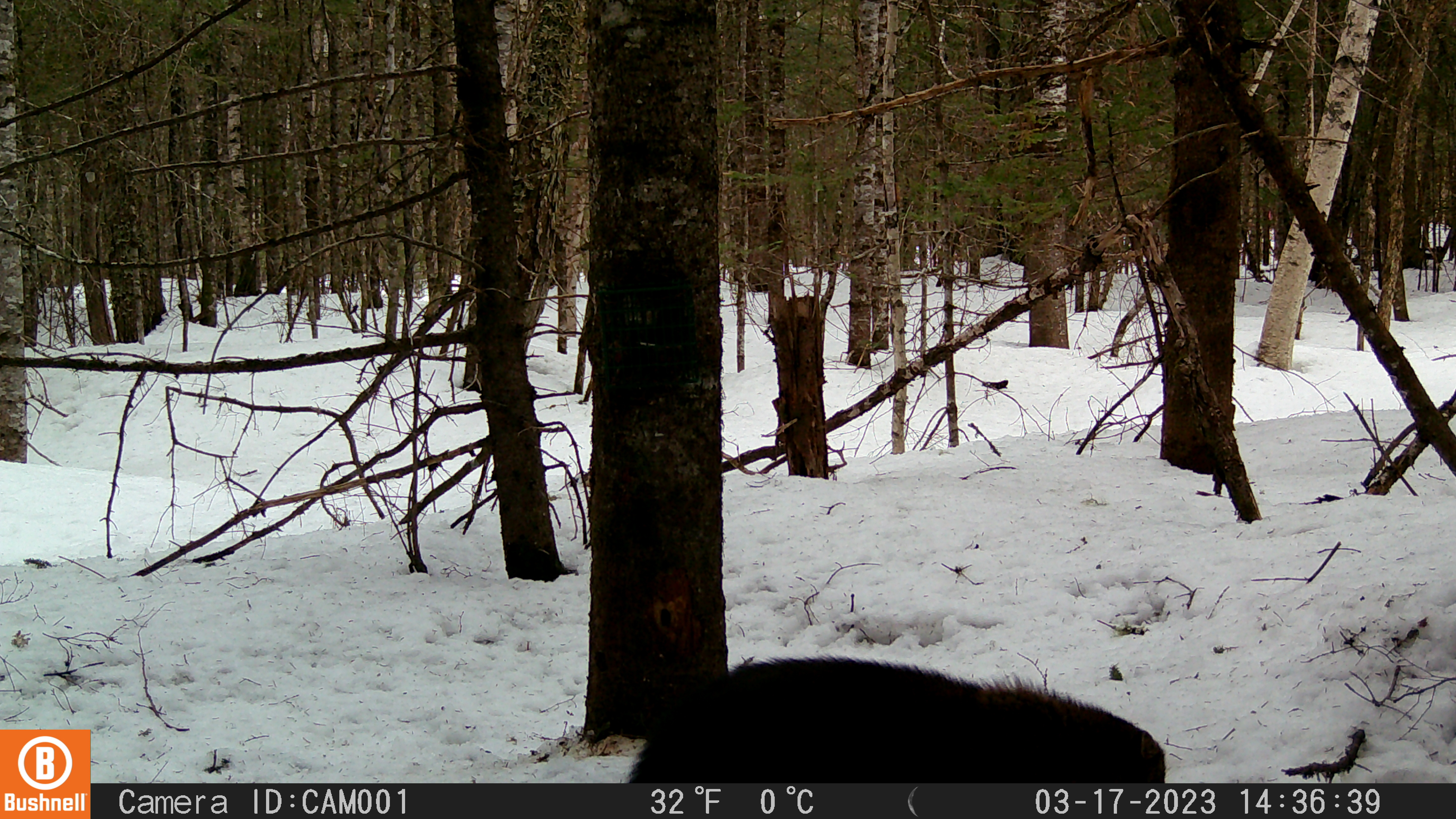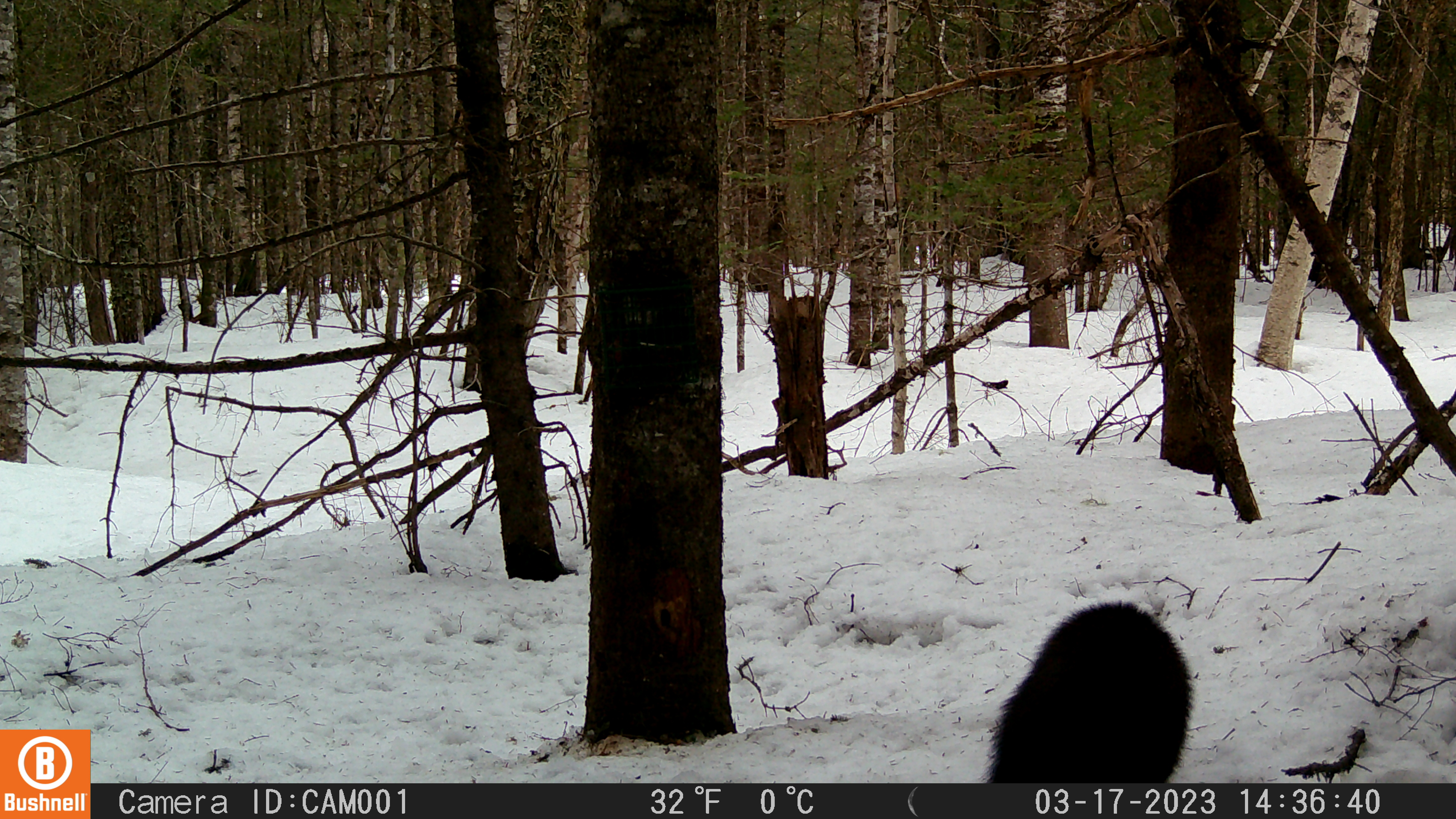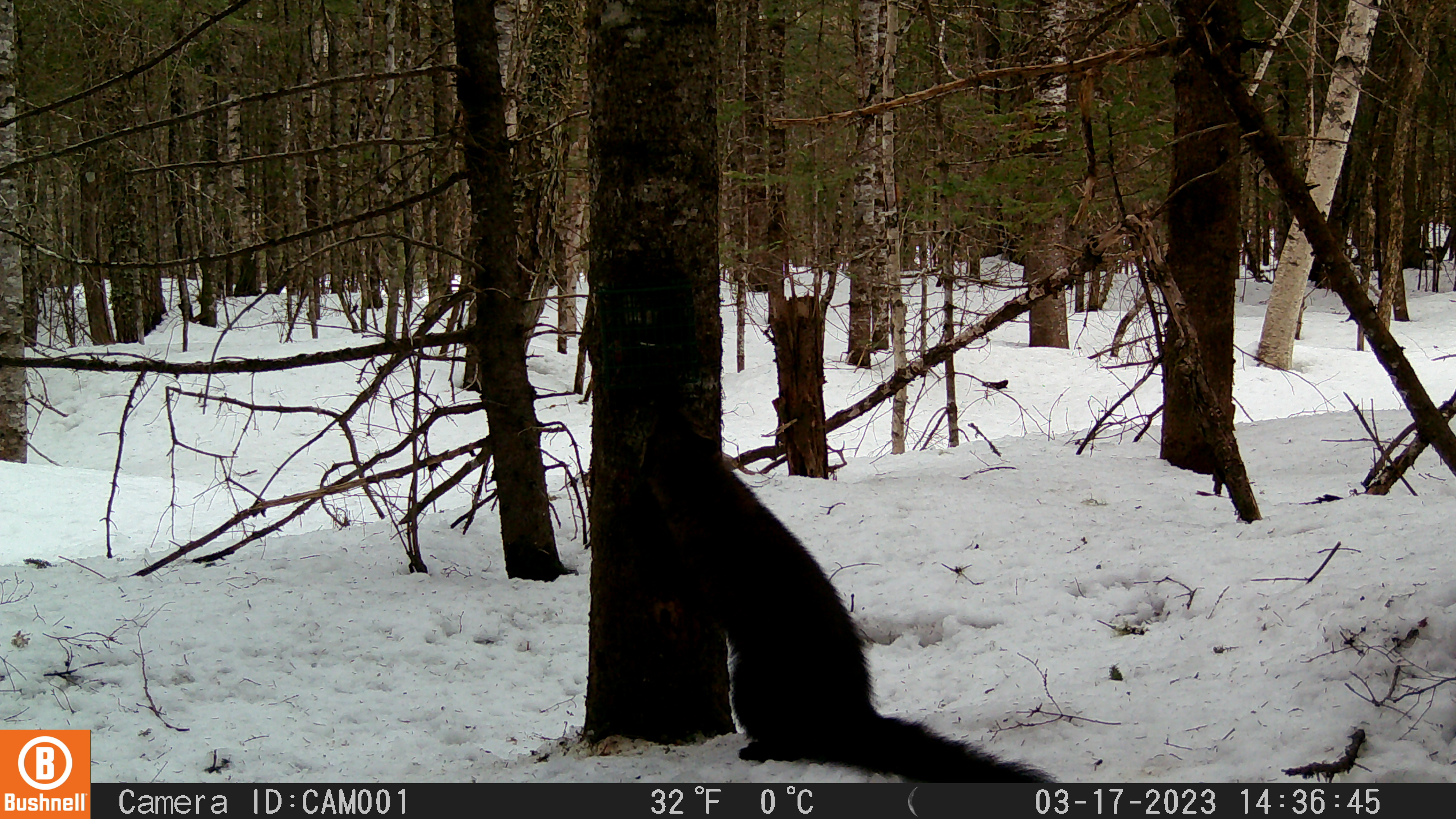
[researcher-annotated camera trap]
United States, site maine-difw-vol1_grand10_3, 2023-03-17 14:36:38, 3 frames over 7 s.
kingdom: Animalia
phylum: Chordata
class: Mammalia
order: Carnivora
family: Mustelidae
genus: Pekania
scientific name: Pekania pennanti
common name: fisher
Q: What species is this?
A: Fisher (Pekania pennanti).